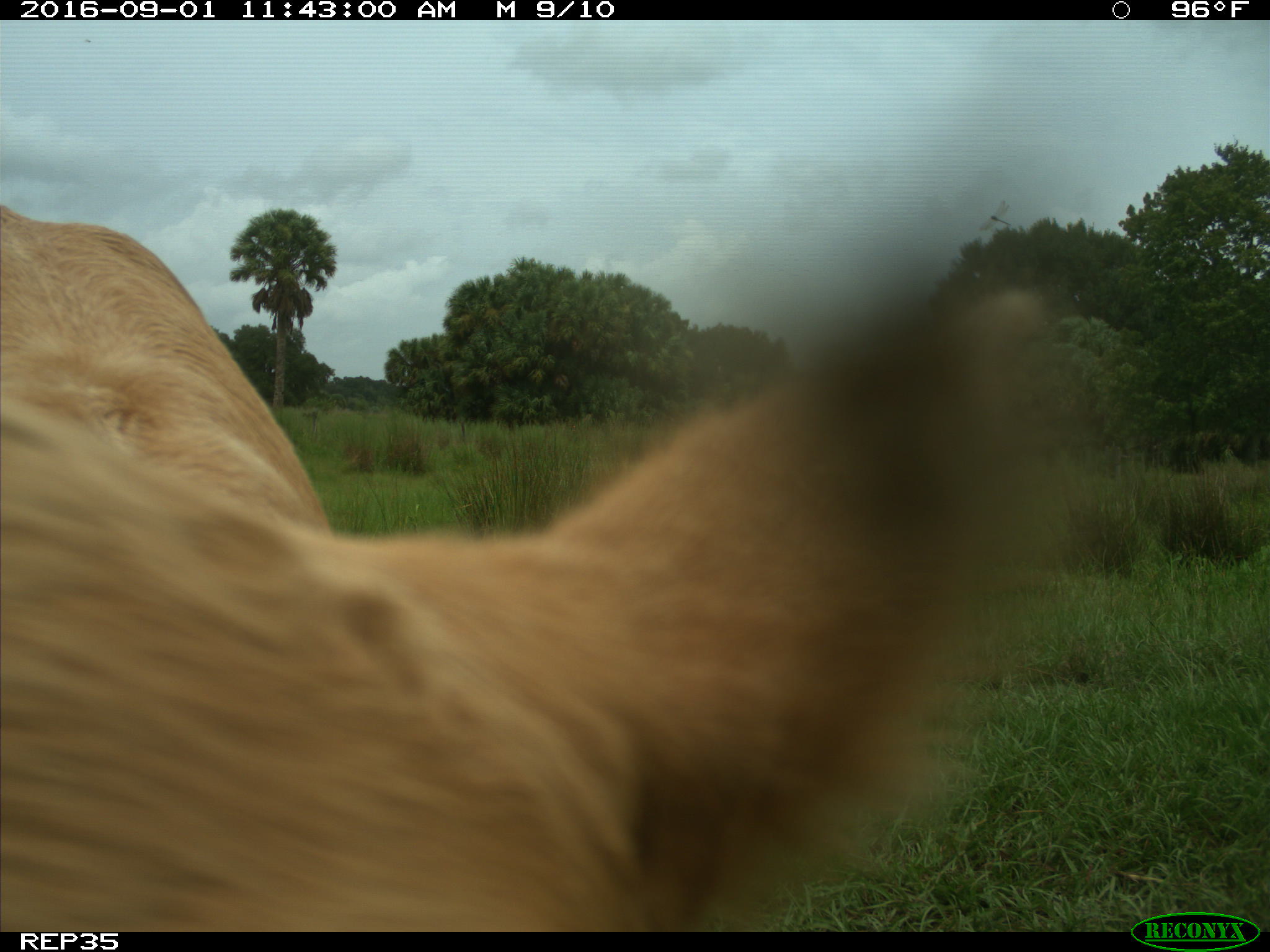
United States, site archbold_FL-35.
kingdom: Animalia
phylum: Chordata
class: Mammalia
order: Artiodactyla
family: Bovidae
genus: Bos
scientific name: Bos taurus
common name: domestic cow